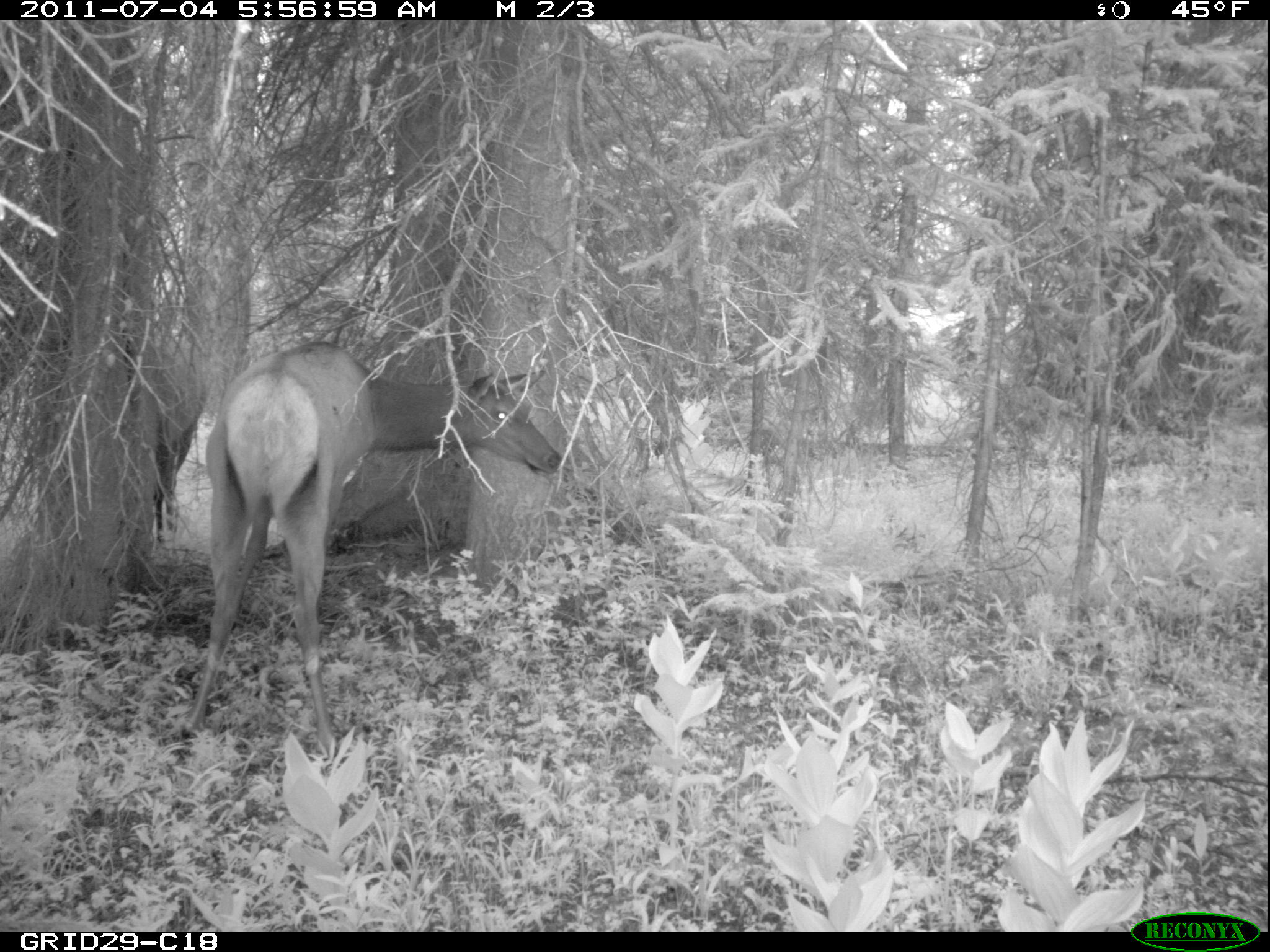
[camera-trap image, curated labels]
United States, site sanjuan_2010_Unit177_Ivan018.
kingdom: Animalia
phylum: Chordata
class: Mammalia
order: Artiodactyla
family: Cervidae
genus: Cervus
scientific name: Cervus elaphus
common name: red deer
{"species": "Cervus elaphus (red deer)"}